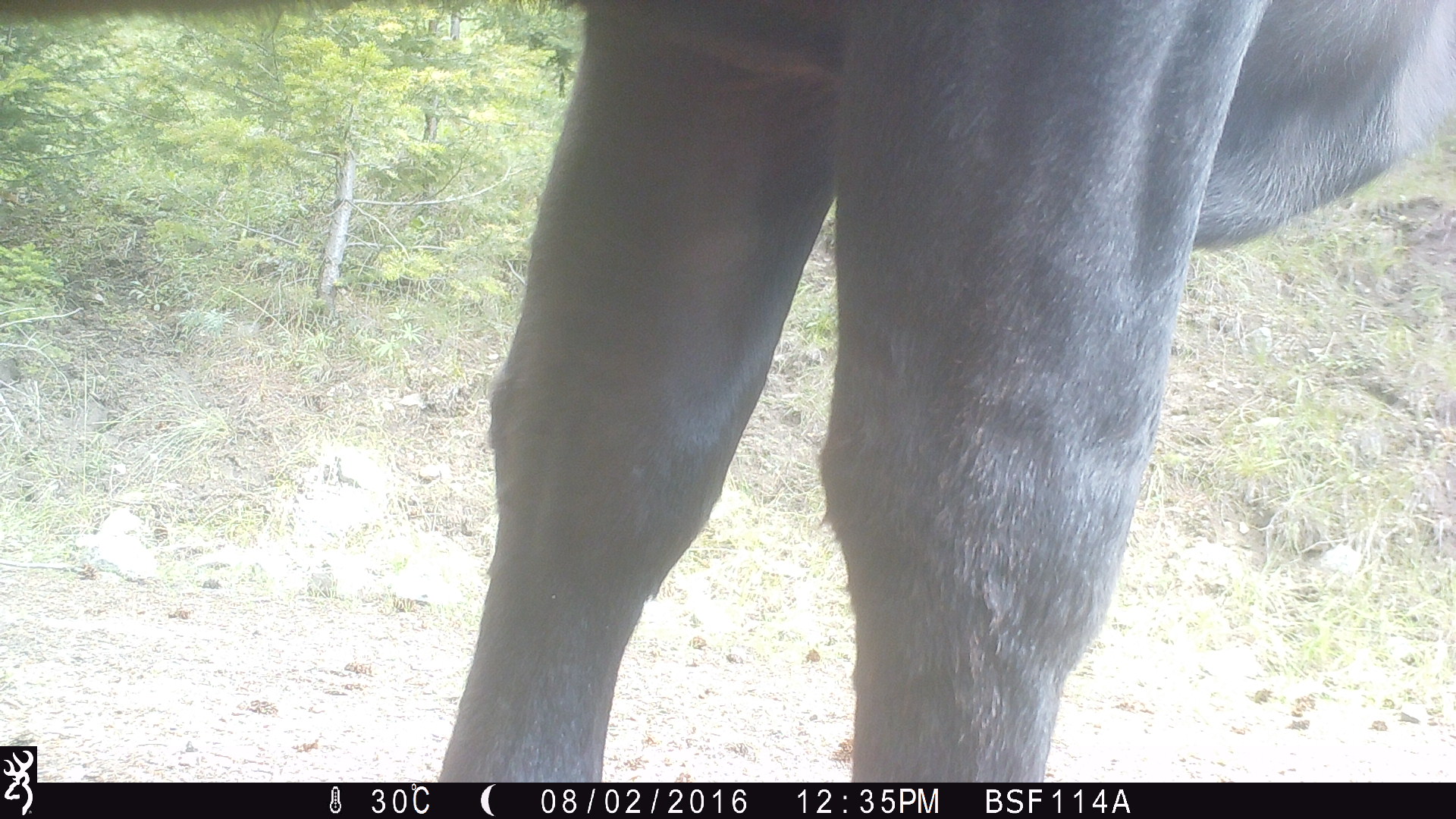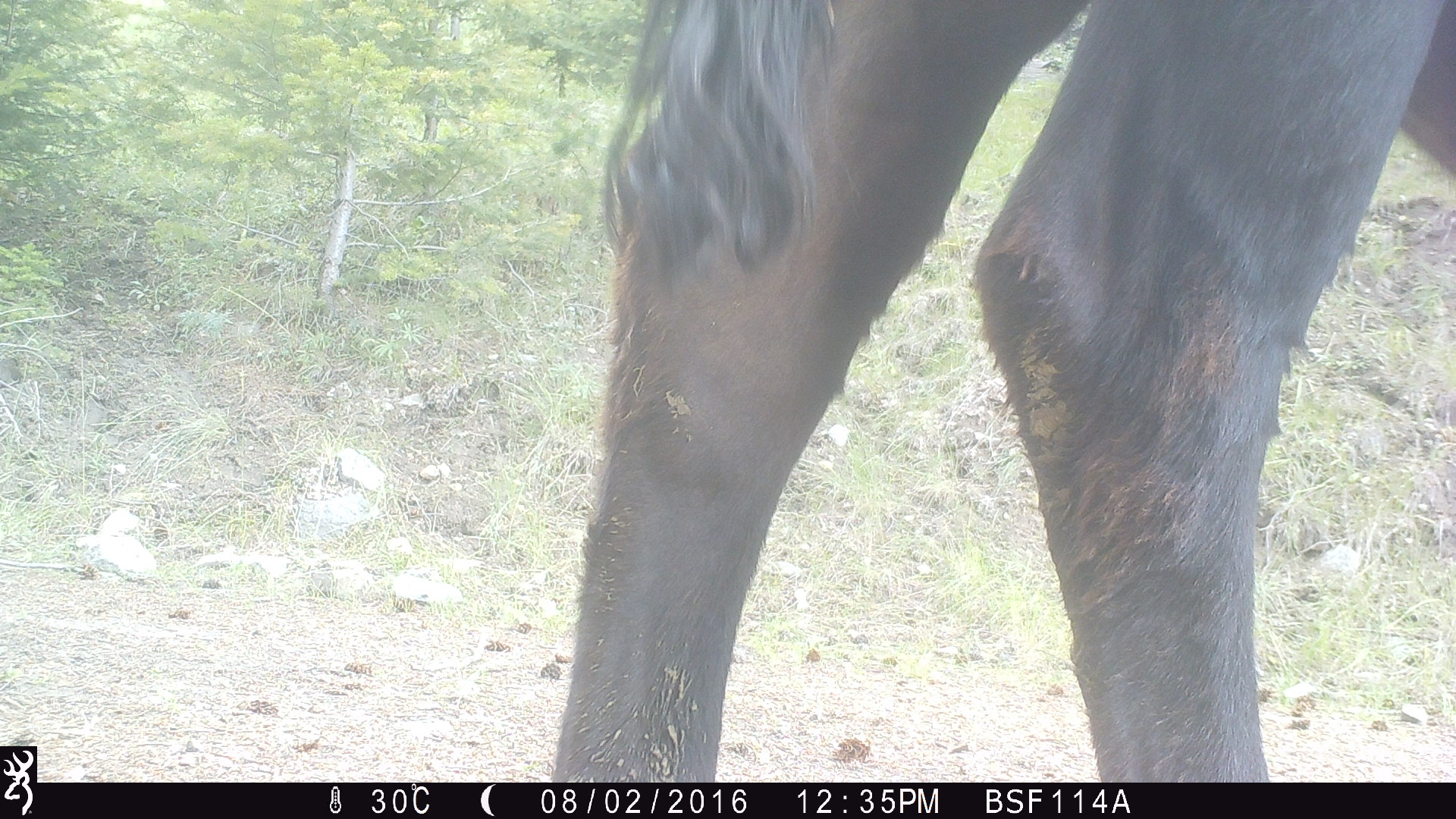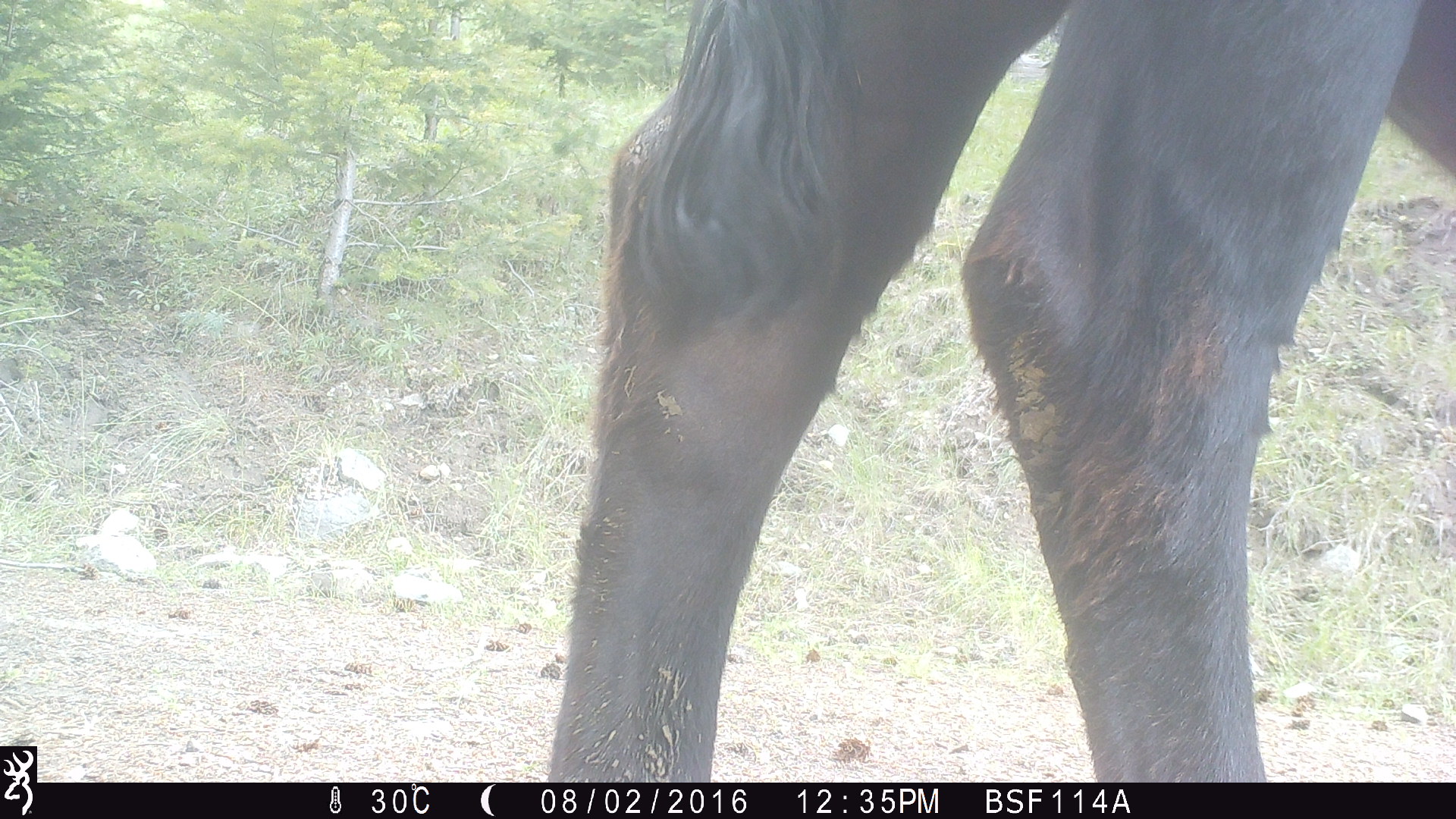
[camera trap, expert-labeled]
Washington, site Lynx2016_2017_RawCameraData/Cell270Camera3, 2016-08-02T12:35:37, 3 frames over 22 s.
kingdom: Animalia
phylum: Chordata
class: Mammalia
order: Artiodactyla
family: Bovidae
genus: Bos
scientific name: Bos taurus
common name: domestic cattle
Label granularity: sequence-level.